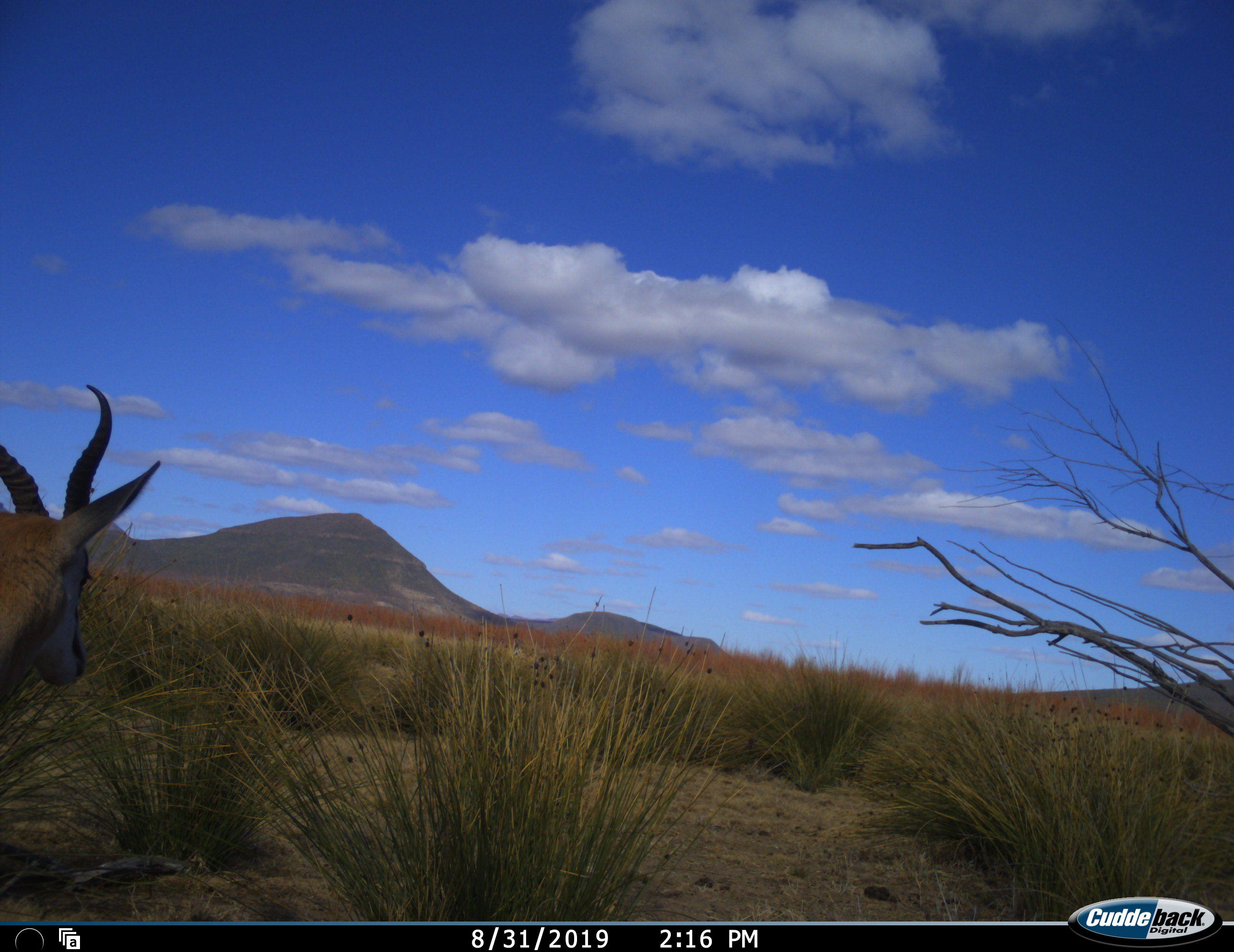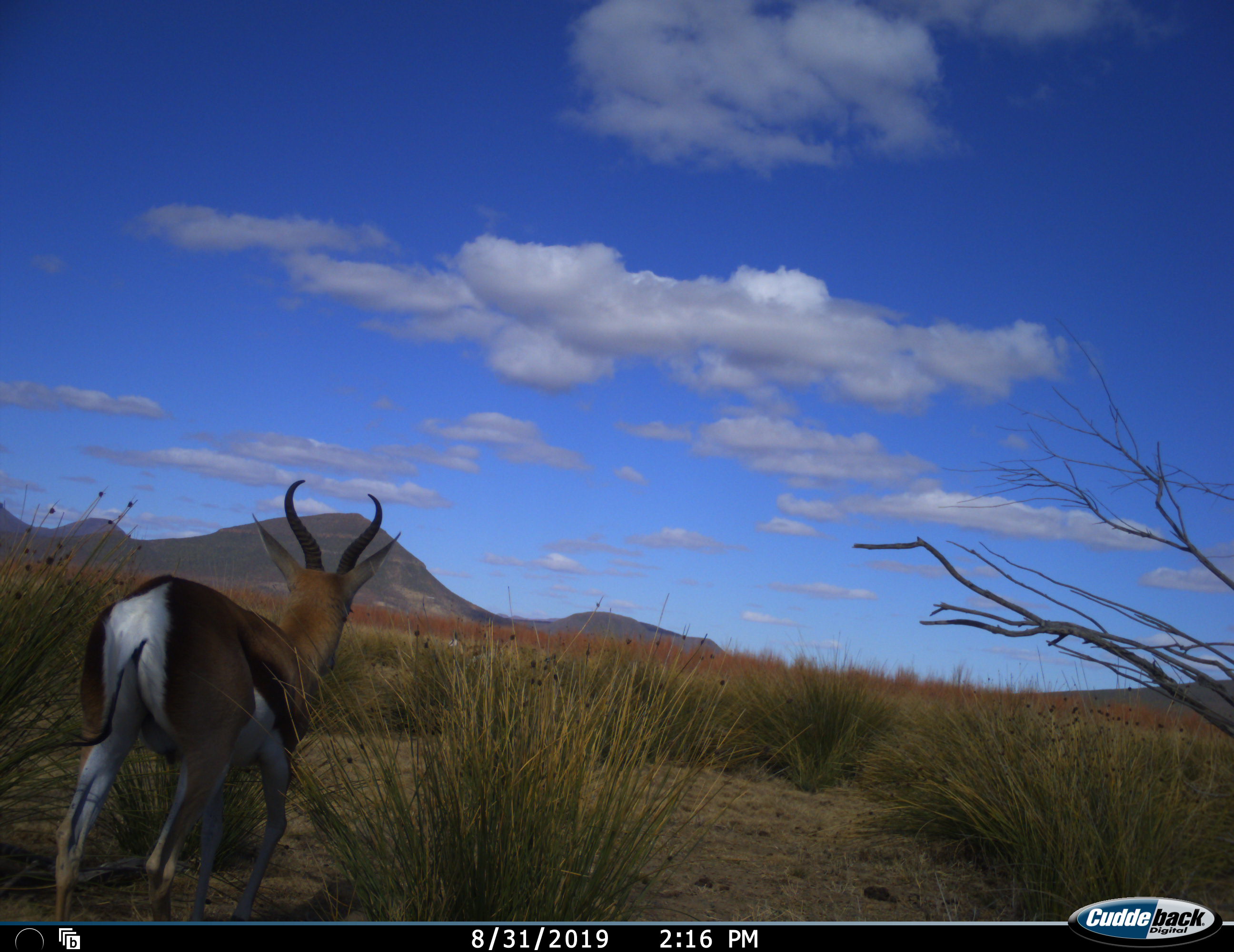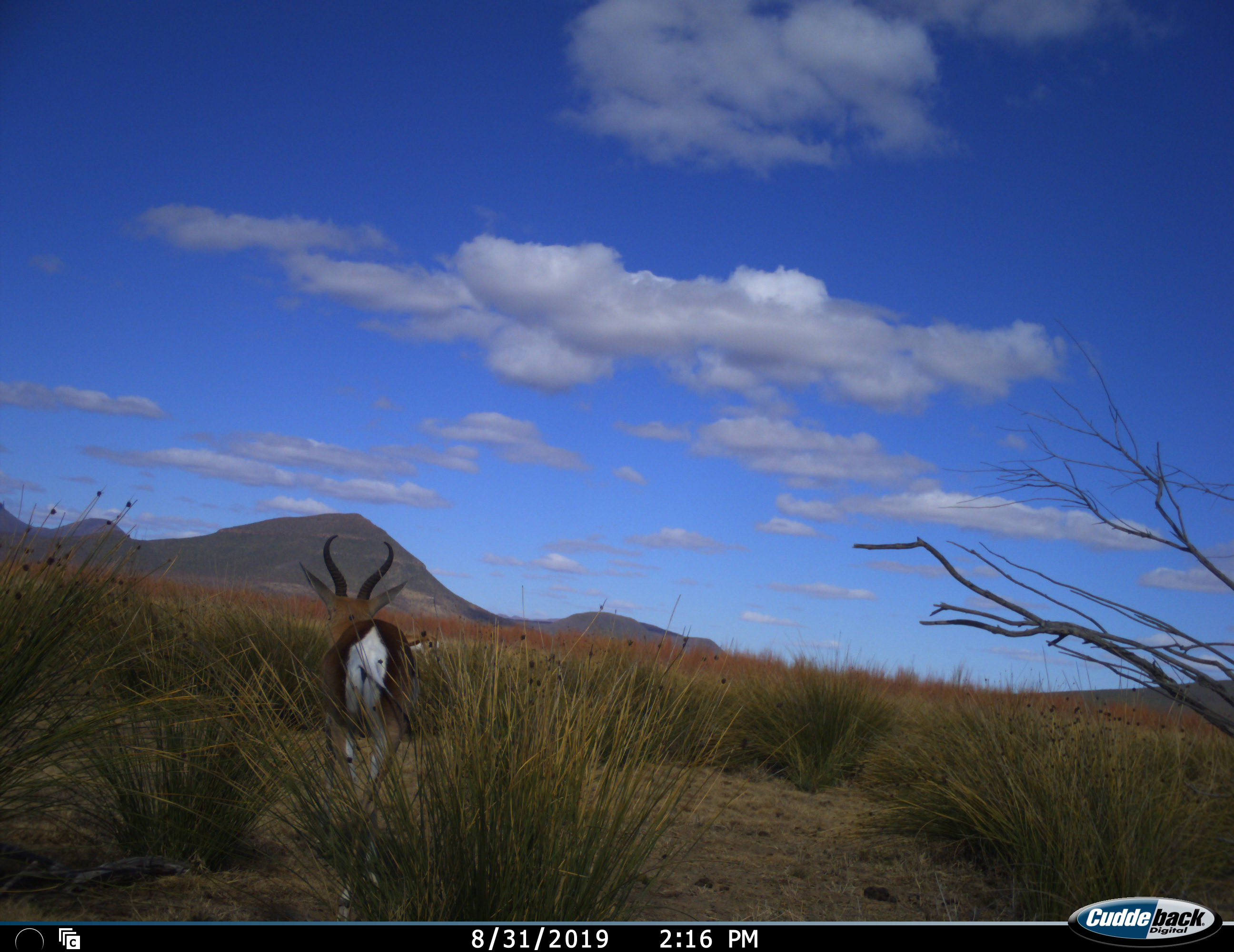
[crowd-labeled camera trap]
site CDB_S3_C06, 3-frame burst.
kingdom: Animalia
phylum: Chordata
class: Mammalia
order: Artiodactyla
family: Bovidae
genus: Antidorcas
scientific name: Antidorcas marsupialis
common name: springbok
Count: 1.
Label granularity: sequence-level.